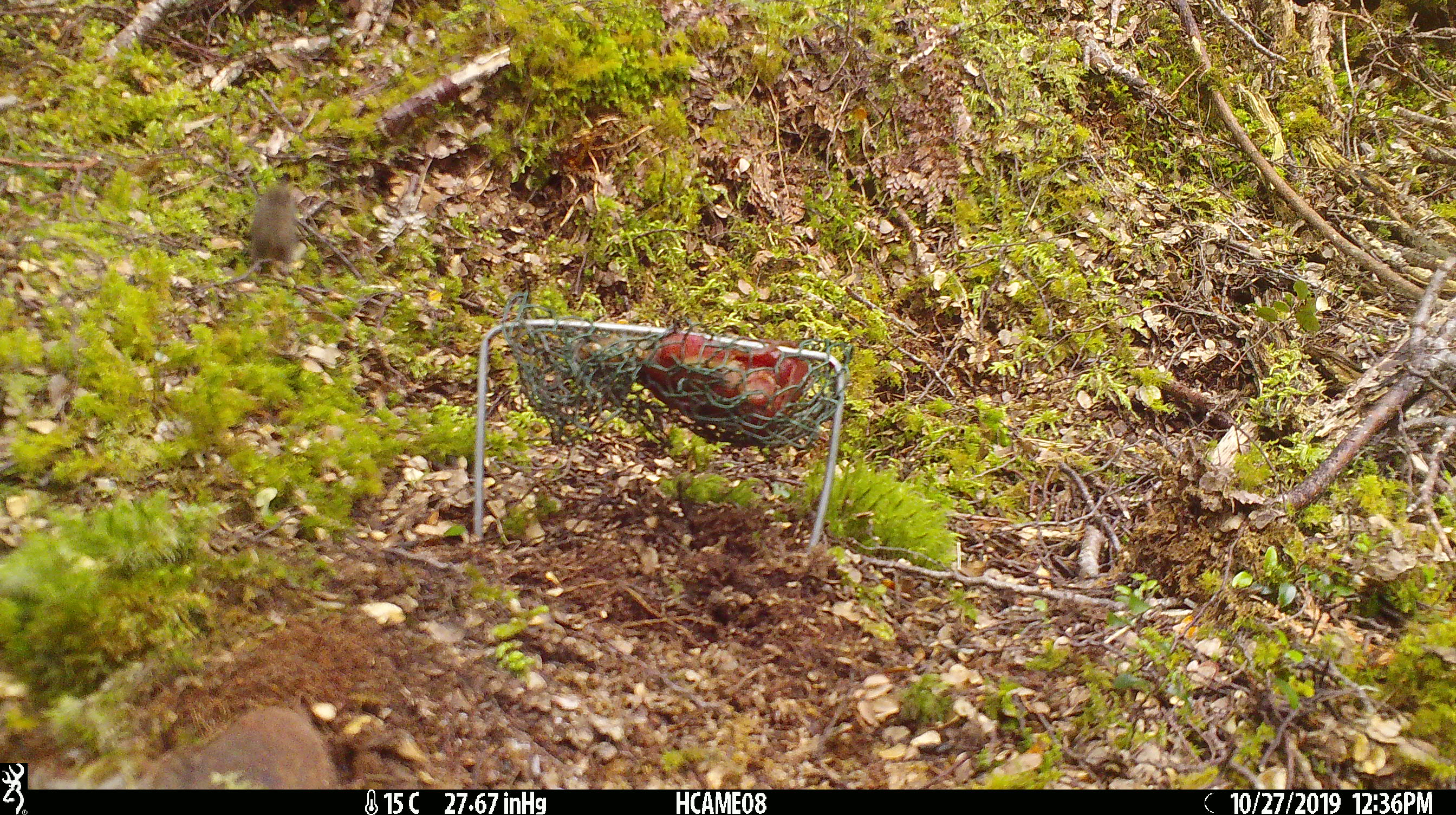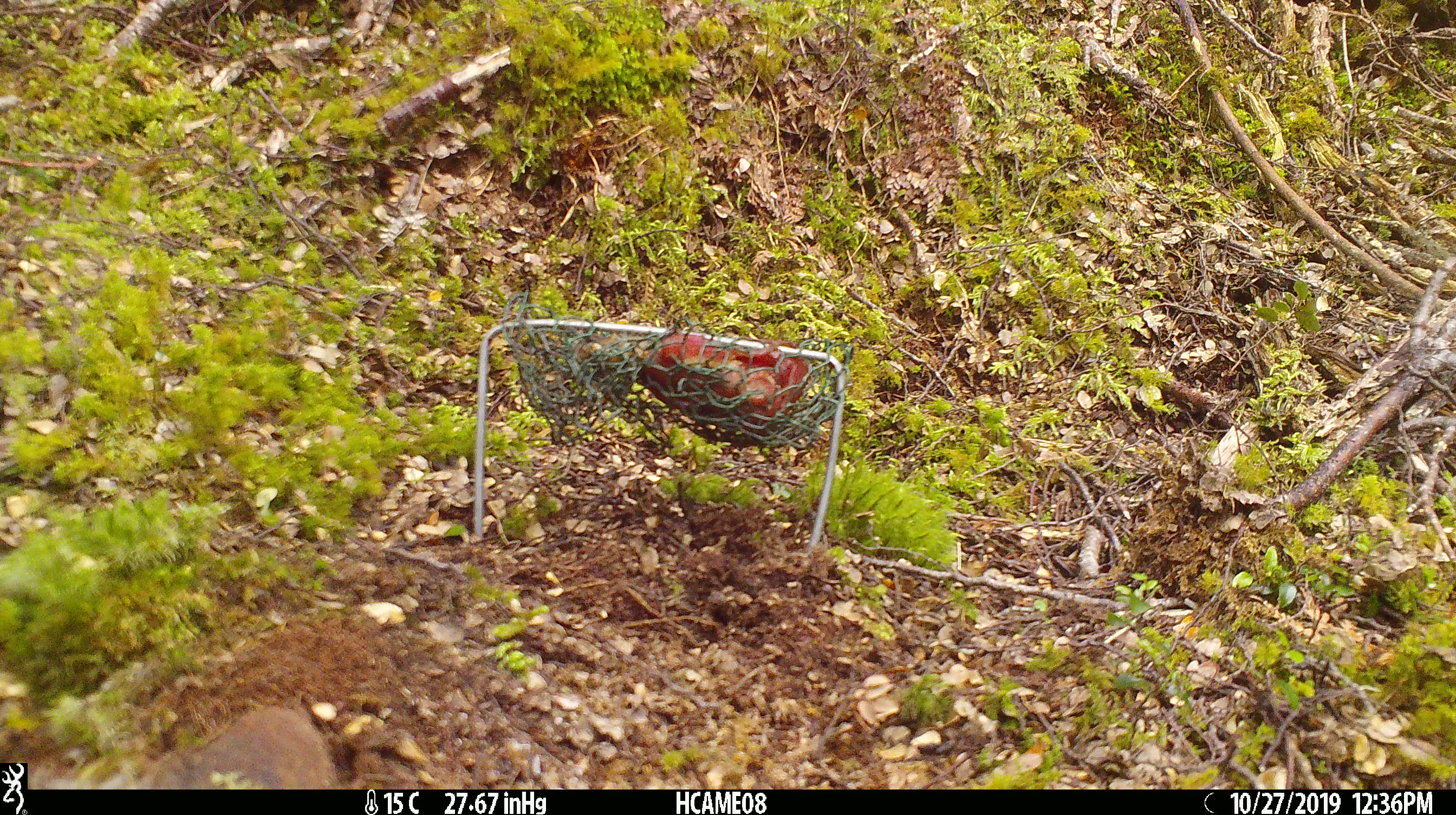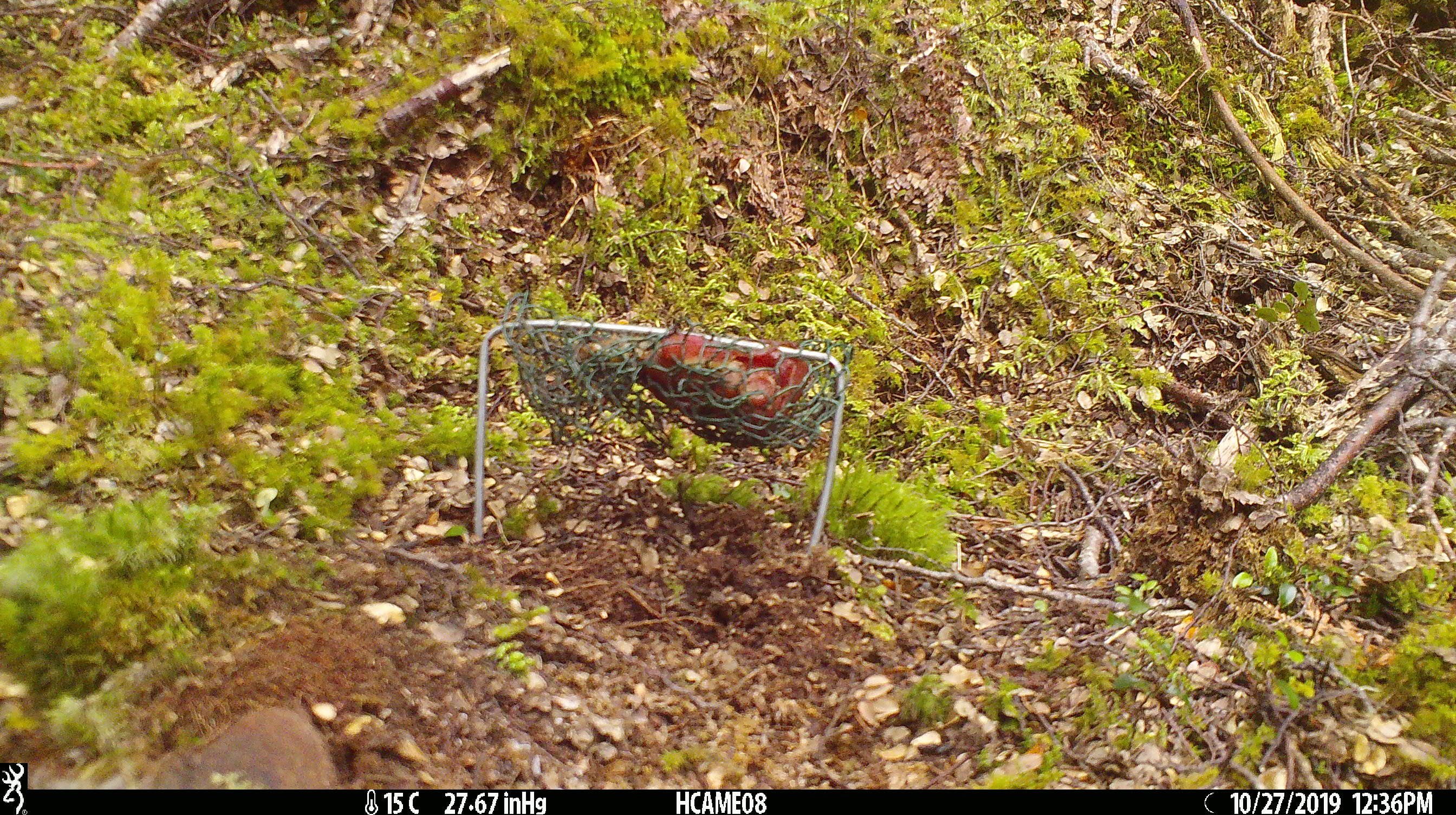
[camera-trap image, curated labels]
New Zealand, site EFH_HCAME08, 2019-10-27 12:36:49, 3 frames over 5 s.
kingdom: Animalia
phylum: Chordata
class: Mammalia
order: Rodentia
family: Muridae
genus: Mus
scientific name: Mus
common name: mouse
Mouse (Mus).